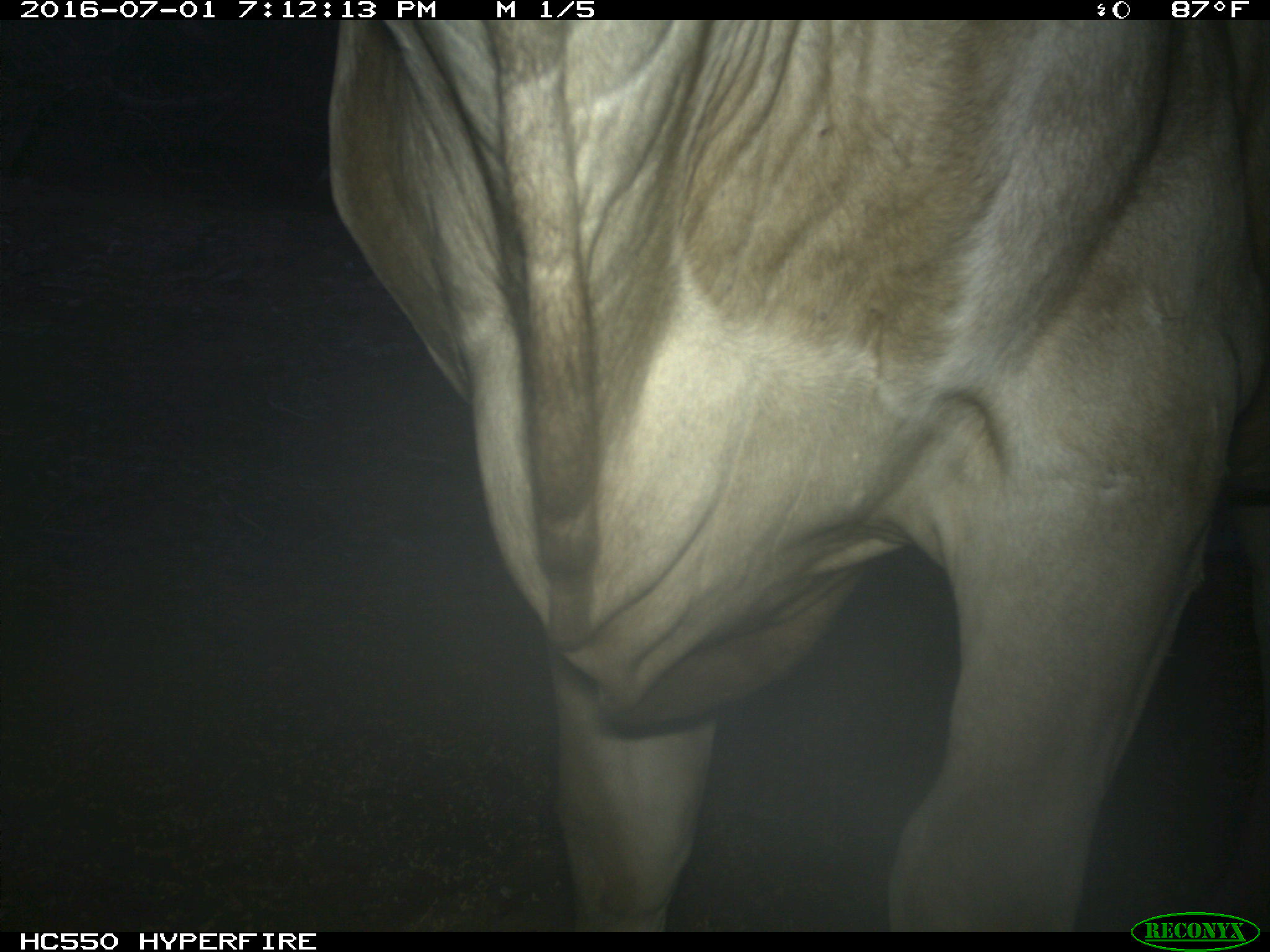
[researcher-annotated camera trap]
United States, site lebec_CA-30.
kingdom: Animalia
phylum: Chordata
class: Mammalia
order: Artiodactyla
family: Bovidae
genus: Bos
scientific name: Bos taurus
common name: domestic cow